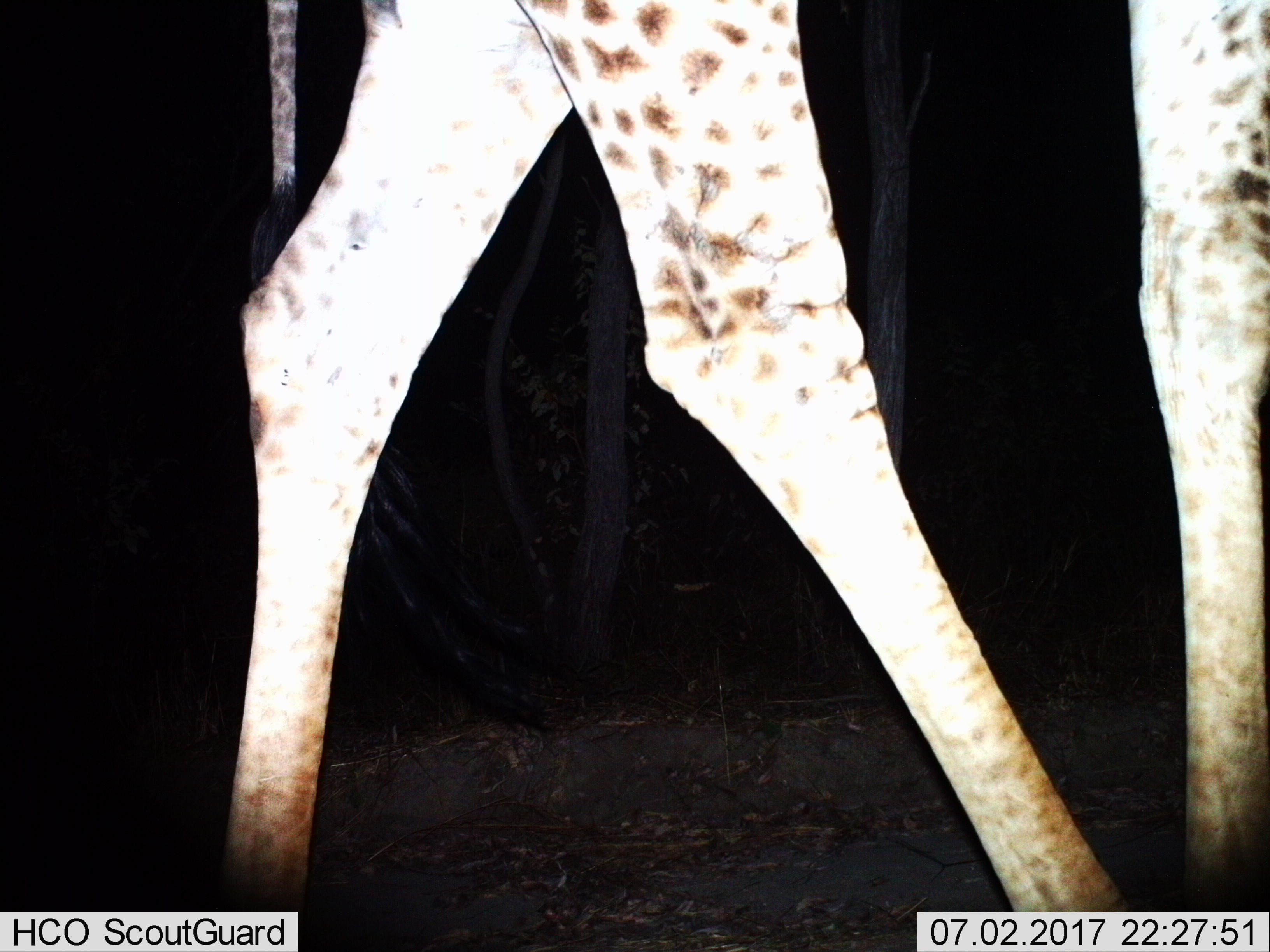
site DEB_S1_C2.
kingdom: Animalia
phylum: Chordata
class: Mammalia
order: Artiodactyla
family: Giraffidae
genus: Giraffa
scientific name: Giraffa camelopardalis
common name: giraffe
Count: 1.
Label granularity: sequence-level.